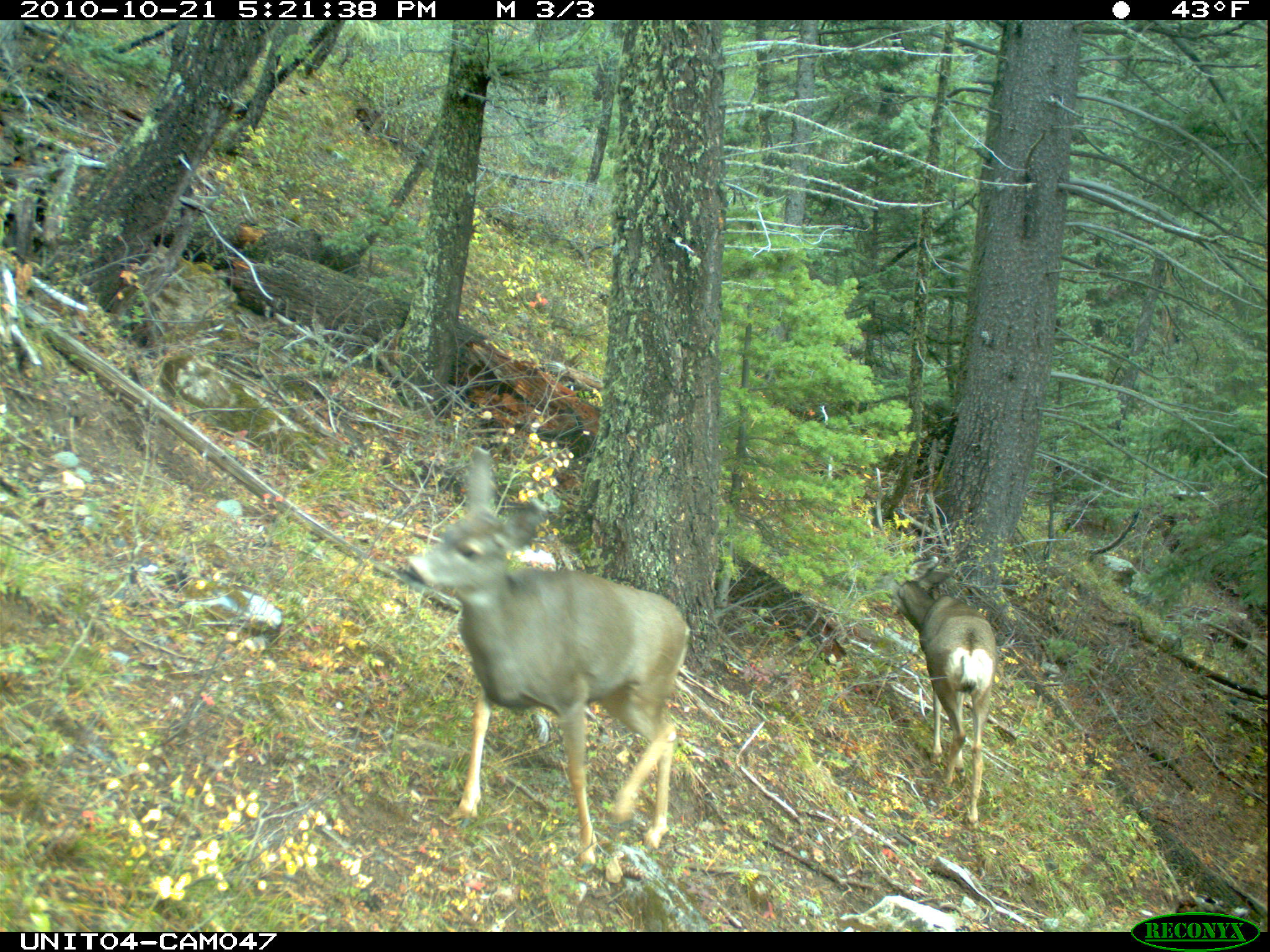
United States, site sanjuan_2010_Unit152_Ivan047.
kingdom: Animalia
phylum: Chordata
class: Mammalia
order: Artiodactyla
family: Cervidae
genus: Odocoileus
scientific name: Odocoileus hemionus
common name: mule deer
Odocoileus hemionus (mule deer).